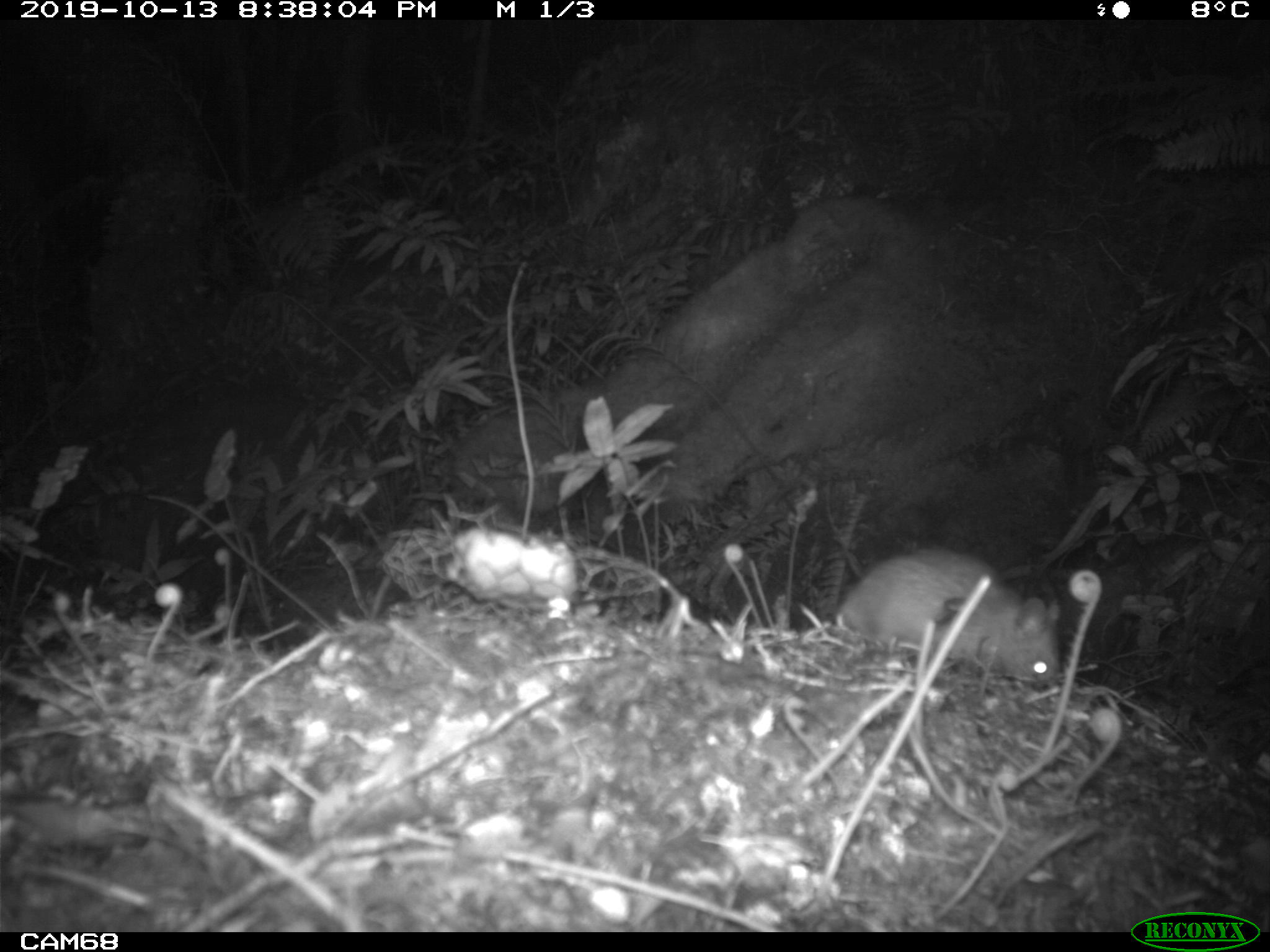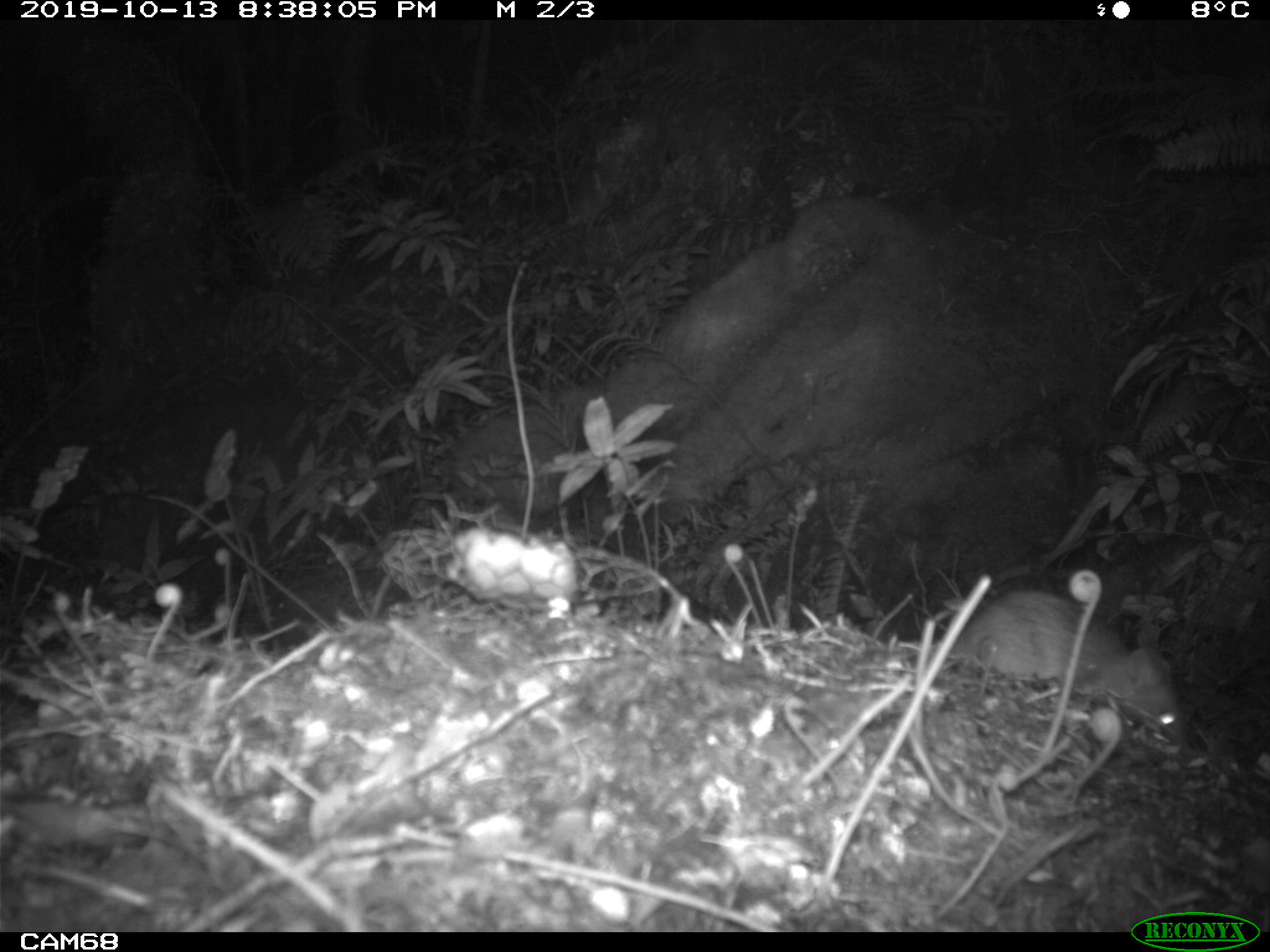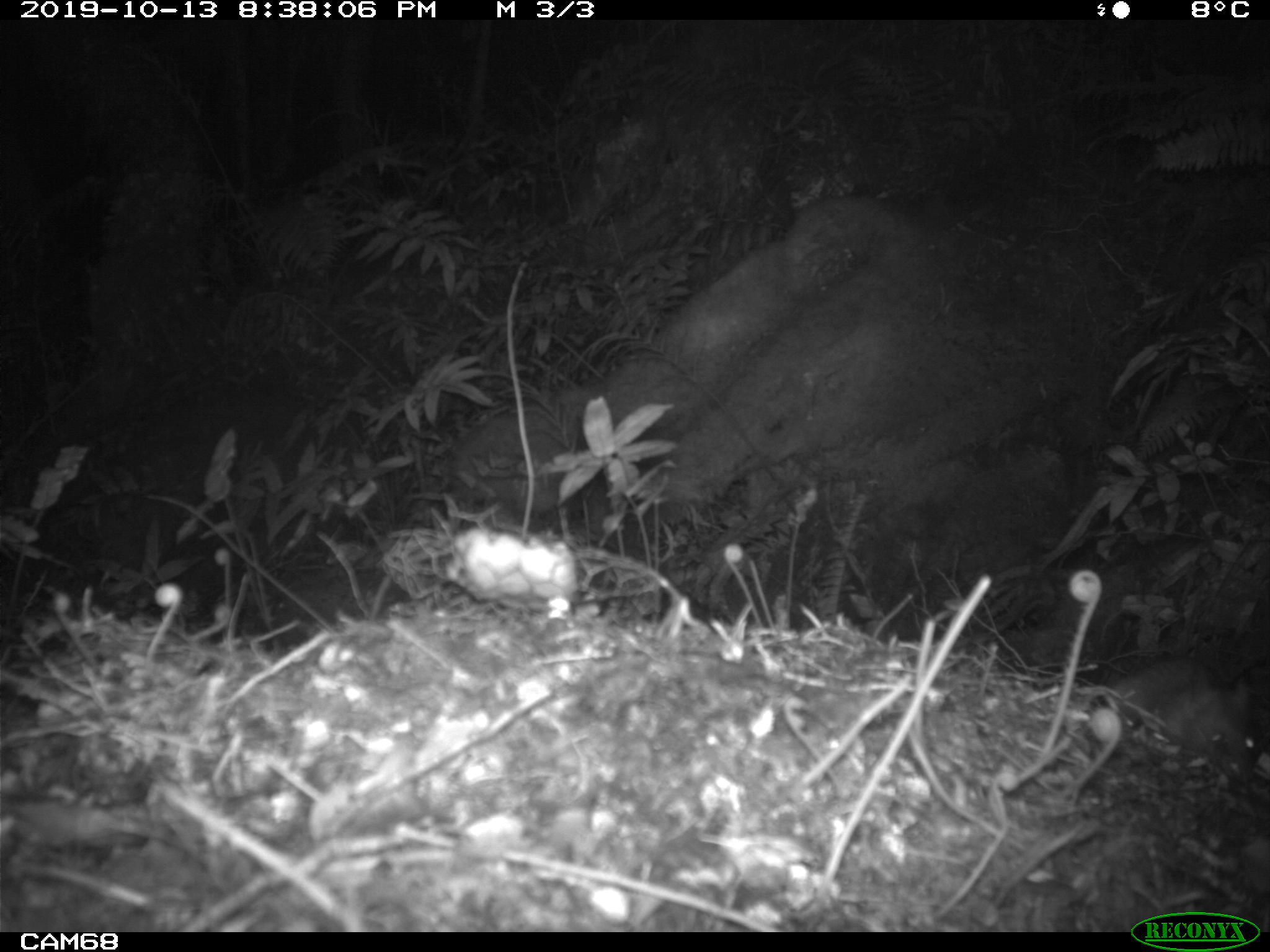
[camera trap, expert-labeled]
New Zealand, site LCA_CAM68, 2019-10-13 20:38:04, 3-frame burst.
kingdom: Animalia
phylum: Chordata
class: Mammalia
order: Rodentia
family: Muridae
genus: Rattus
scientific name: Rattus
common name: rat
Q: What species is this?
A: Rat (Rattus).